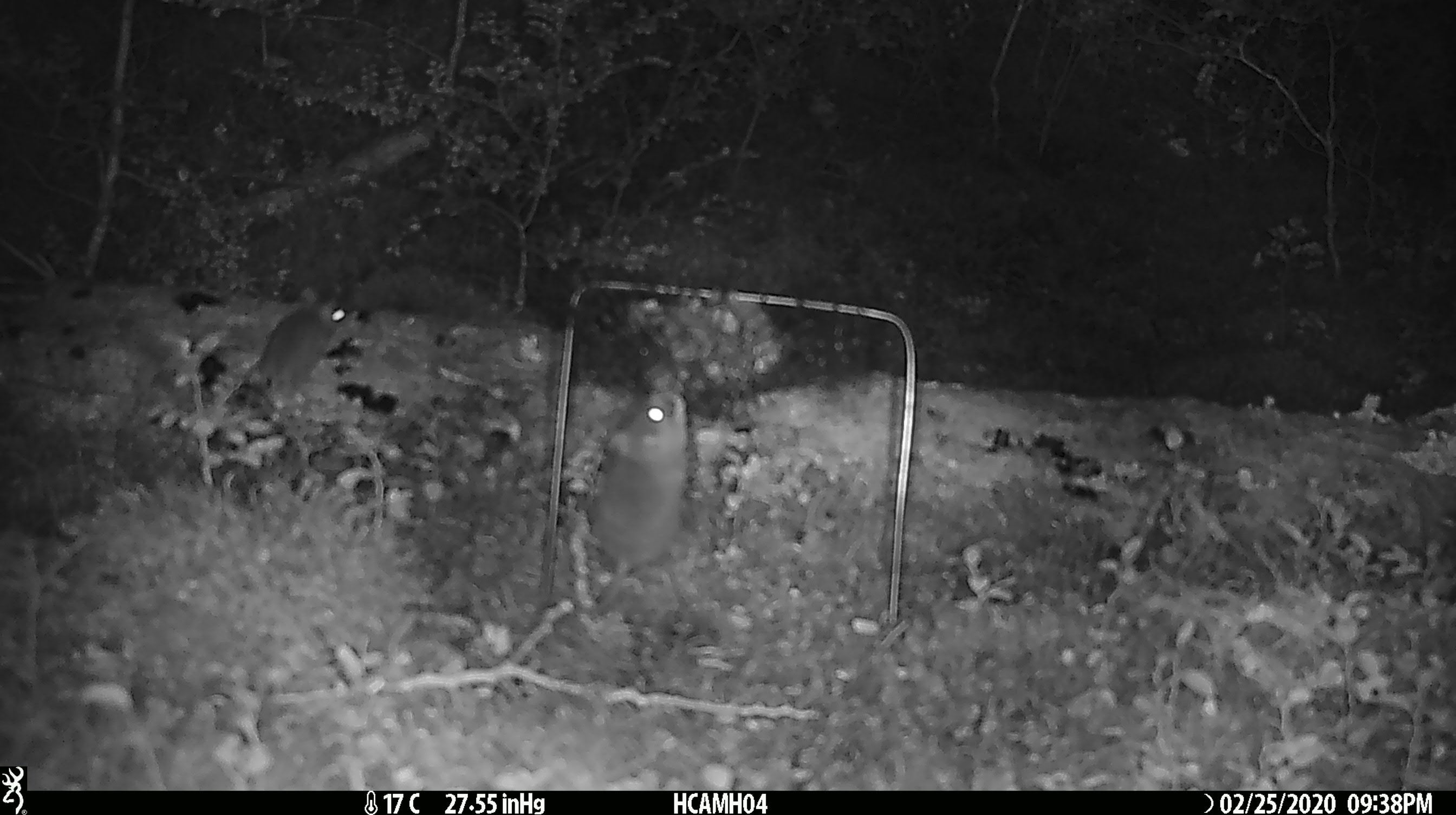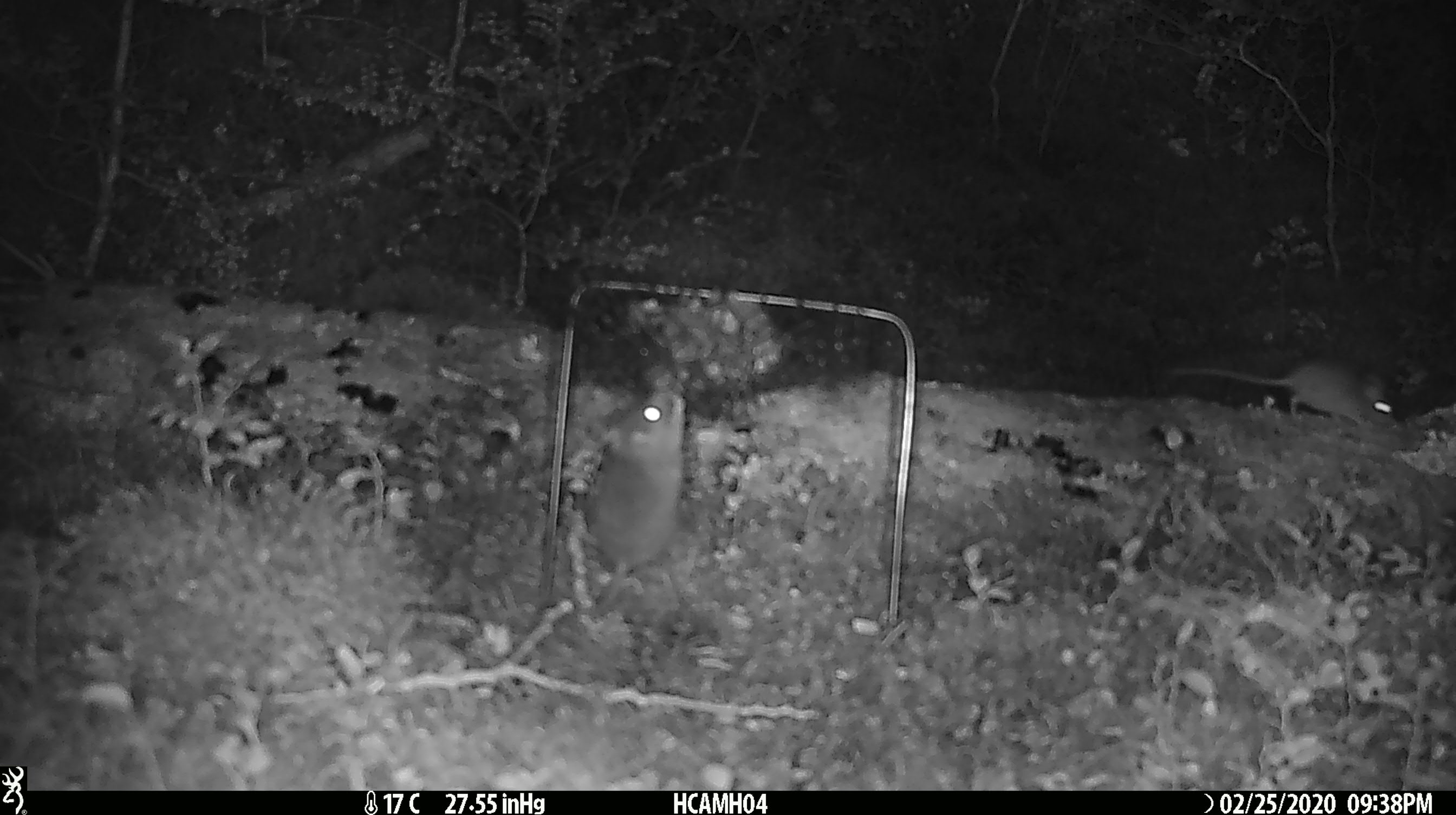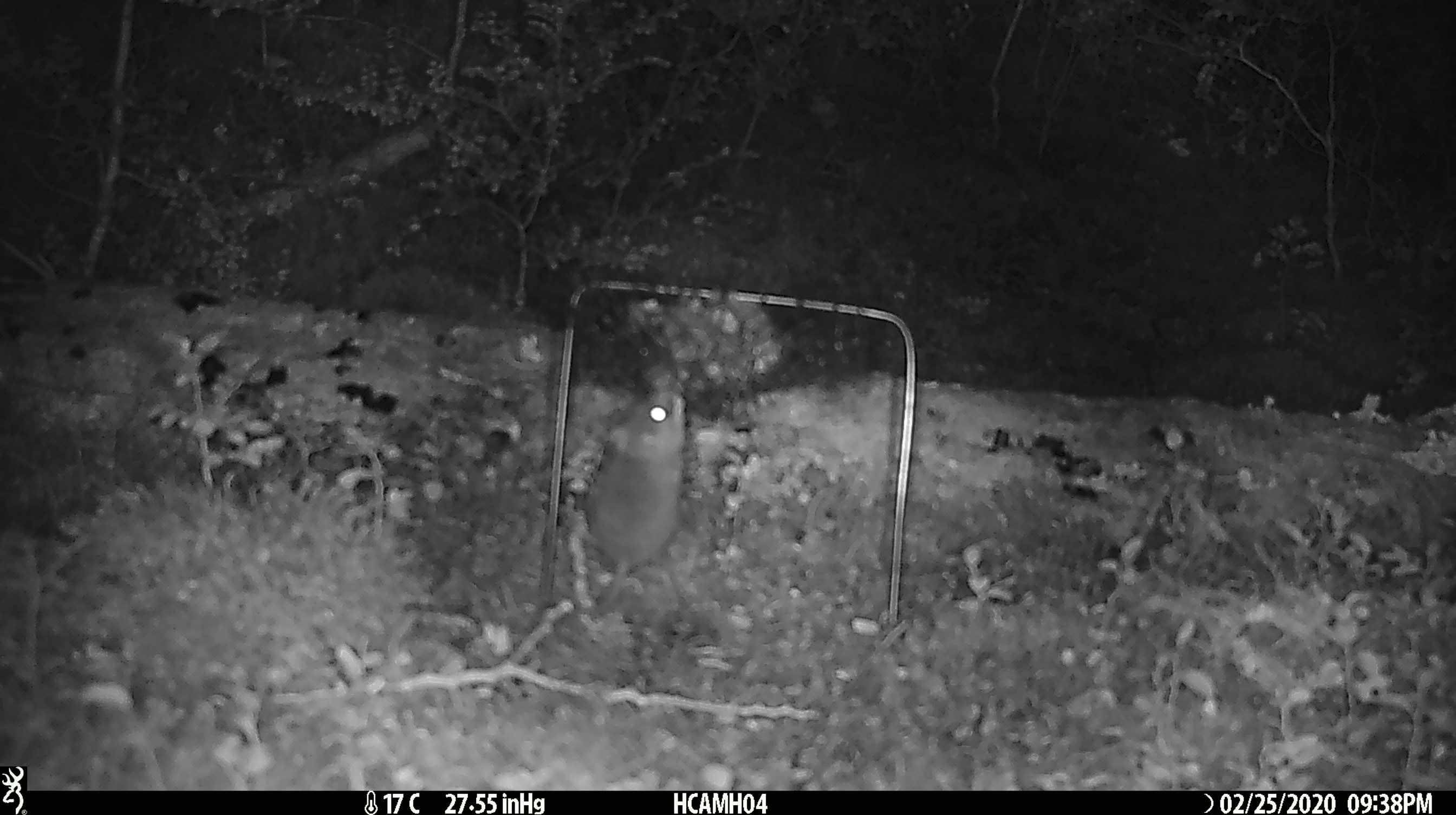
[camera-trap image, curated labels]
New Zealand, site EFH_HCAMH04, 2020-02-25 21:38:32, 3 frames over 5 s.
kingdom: Animalia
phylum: Chordata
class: Mammalia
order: Rodentia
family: Muridae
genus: Mus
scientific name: Mus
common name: mouse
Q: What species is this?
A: Mouse (Mus).